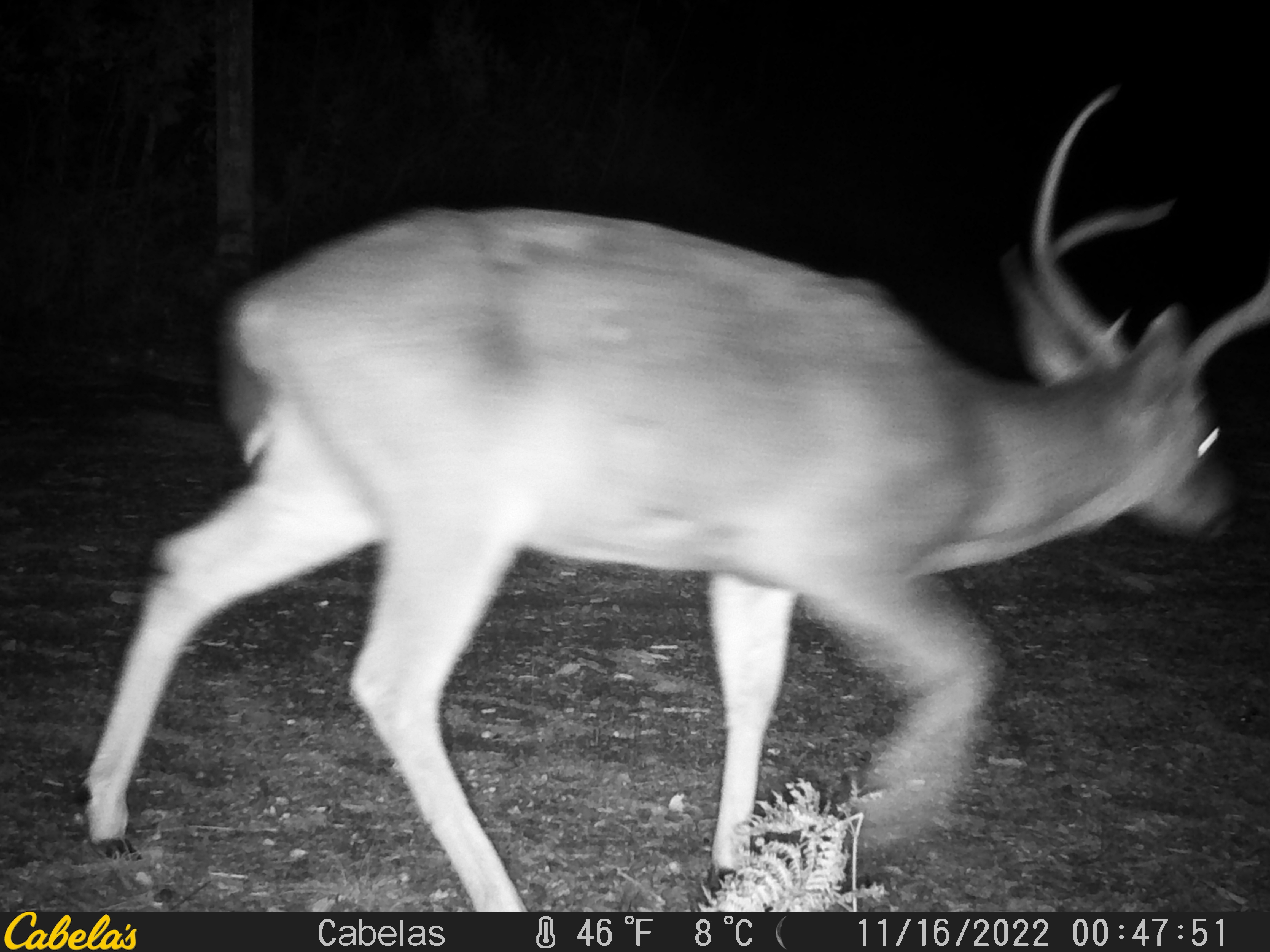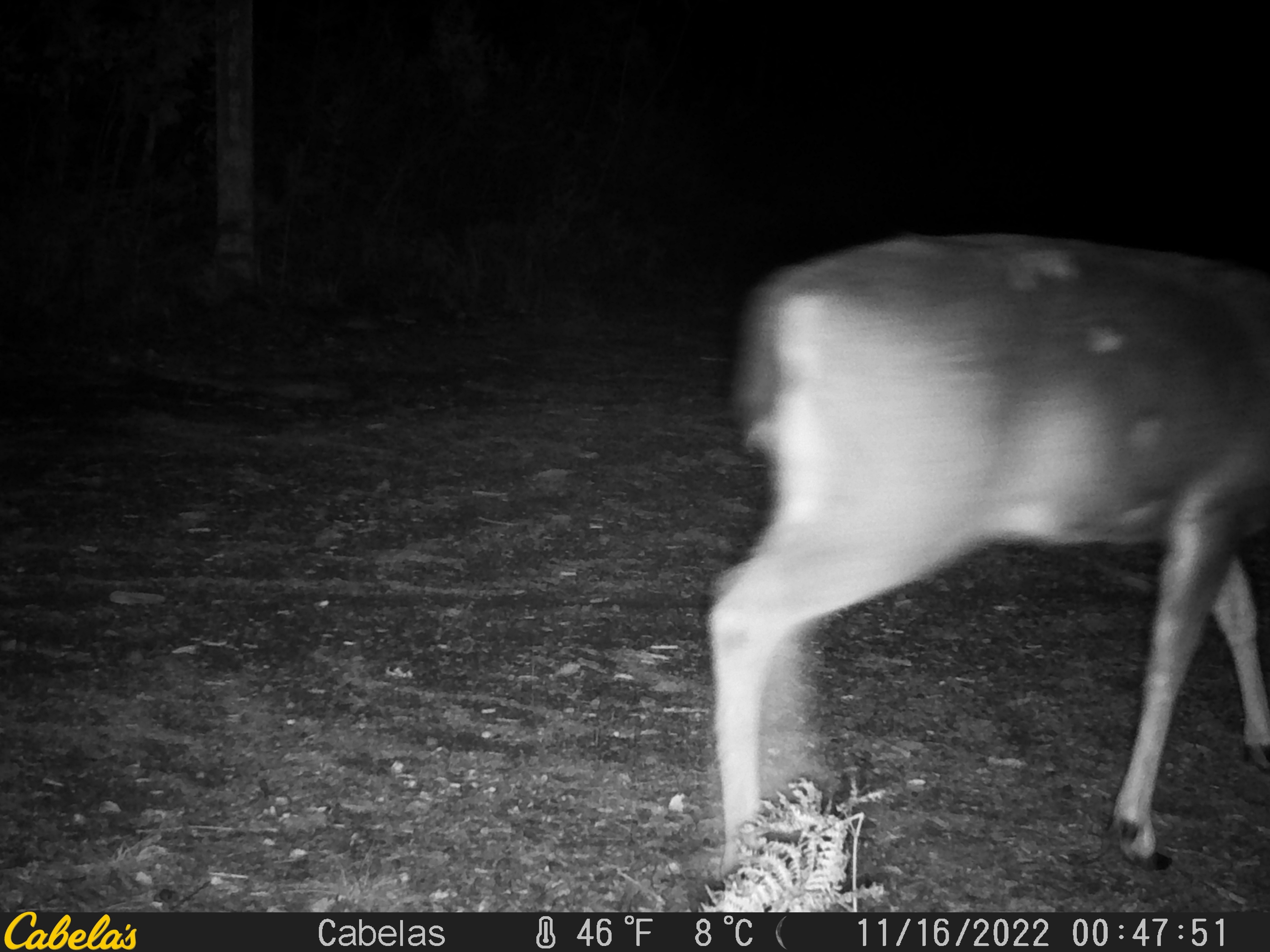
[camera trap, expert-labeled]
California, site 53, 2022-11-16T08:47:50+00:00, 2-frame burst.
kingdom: Animalia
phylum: Chordata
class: Mammalia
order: Artiodactyla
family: Cervidae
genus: Odocoileus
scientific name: Odocoileus hemionus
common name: mule deer